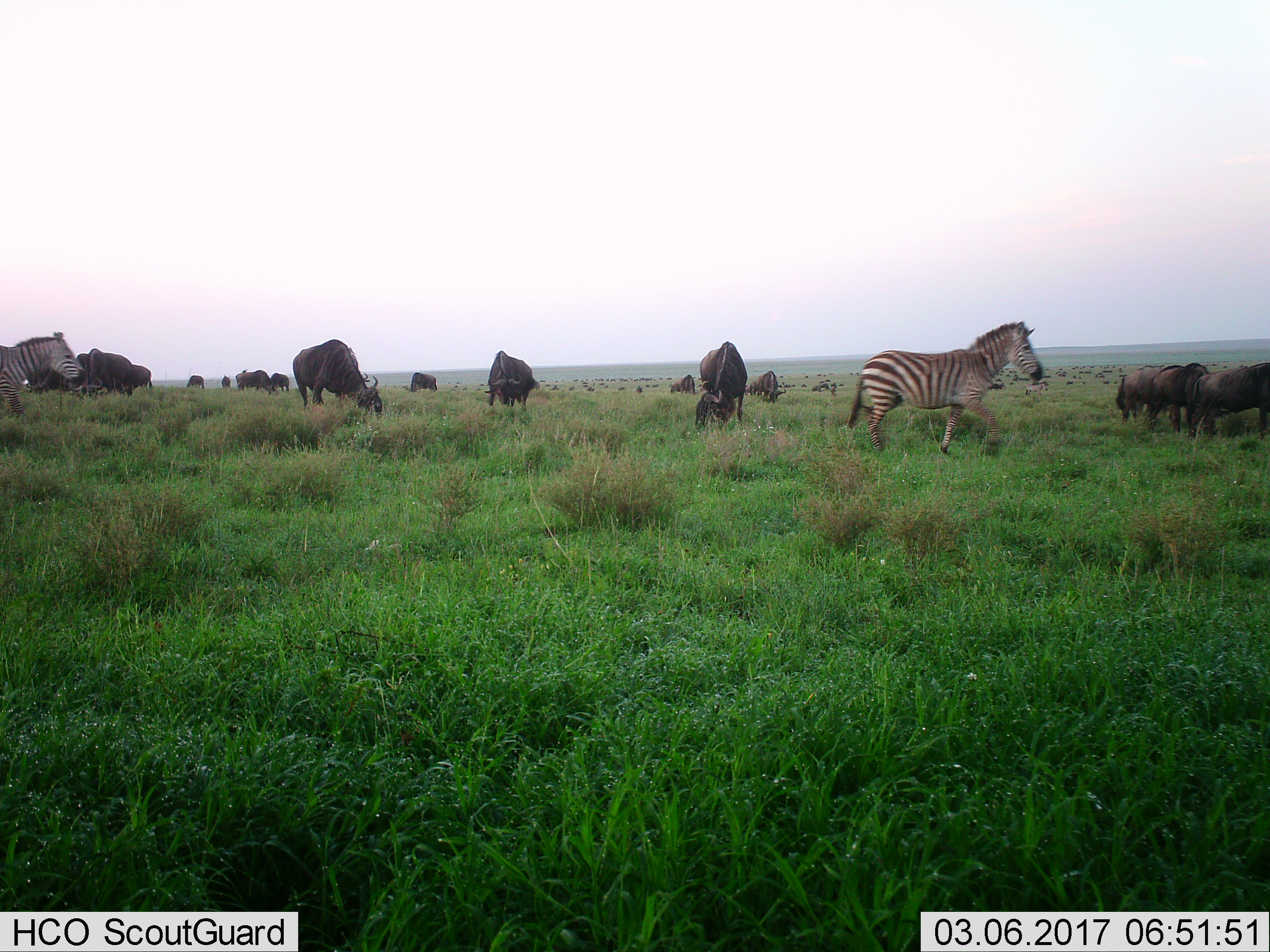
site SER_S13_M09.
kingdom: Animalia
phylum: Chordata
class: Mammalia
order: Artiodactyla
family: Bovidae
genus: Connochaetes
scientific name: Connochaetes taurinus taurinus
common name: blue wildebeest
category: wildebeestblue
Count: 11-50.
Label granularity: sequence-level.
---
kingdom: Animalia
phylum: Chordata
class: Mammalia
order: Perissodactyla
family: Equidae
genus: Equus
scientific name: Equus quagga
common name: plains zebra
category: zebraplains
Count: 2.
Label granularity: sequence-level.